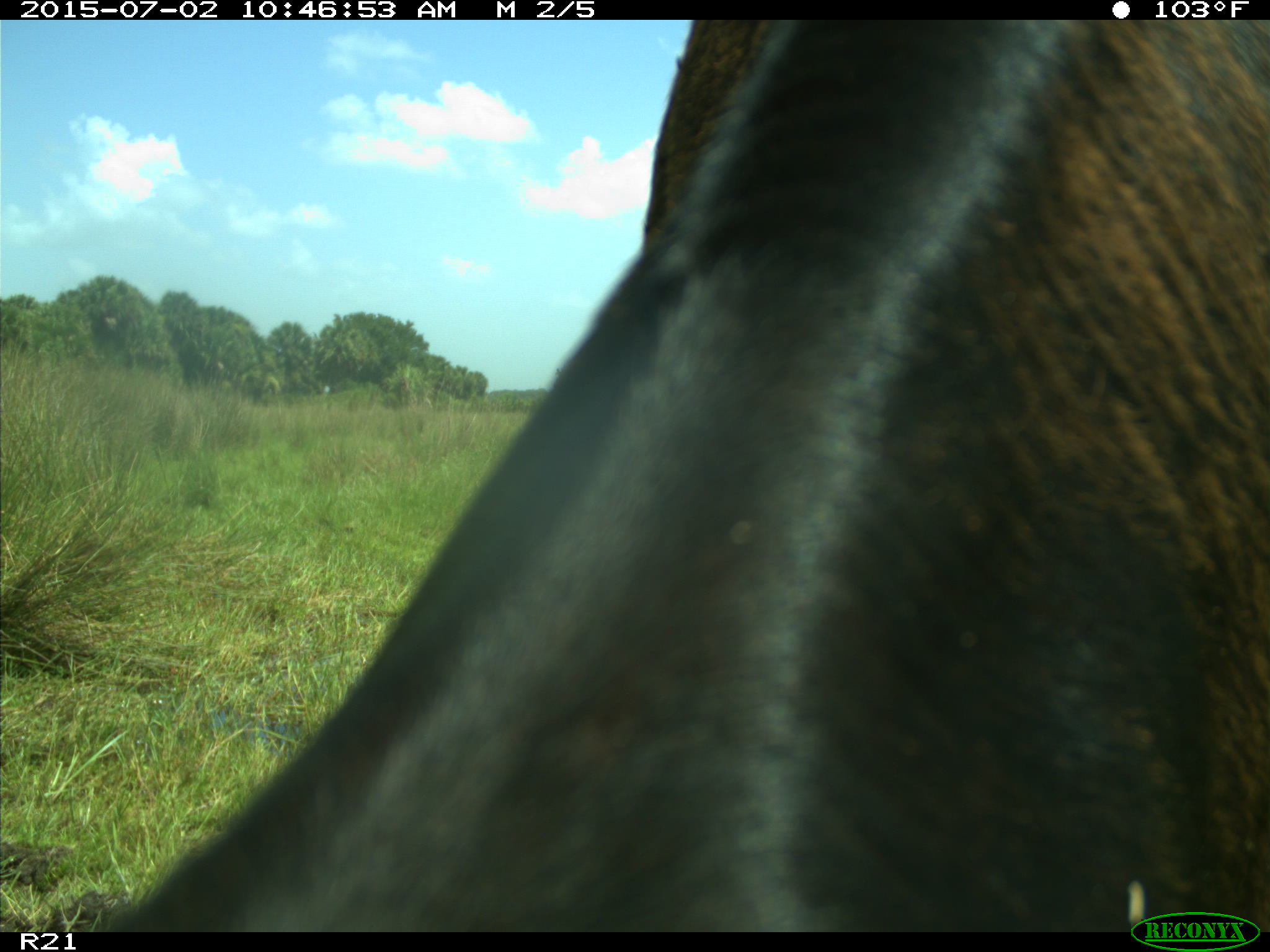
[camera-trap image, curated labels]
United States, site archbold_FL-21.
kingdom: Animalia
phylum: Chordata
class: Mammalia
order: Artiodactyla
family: Bovidae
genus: Bos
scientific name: Bos taurus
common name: domestic cow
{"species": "Bos taurus (domestic cow)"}